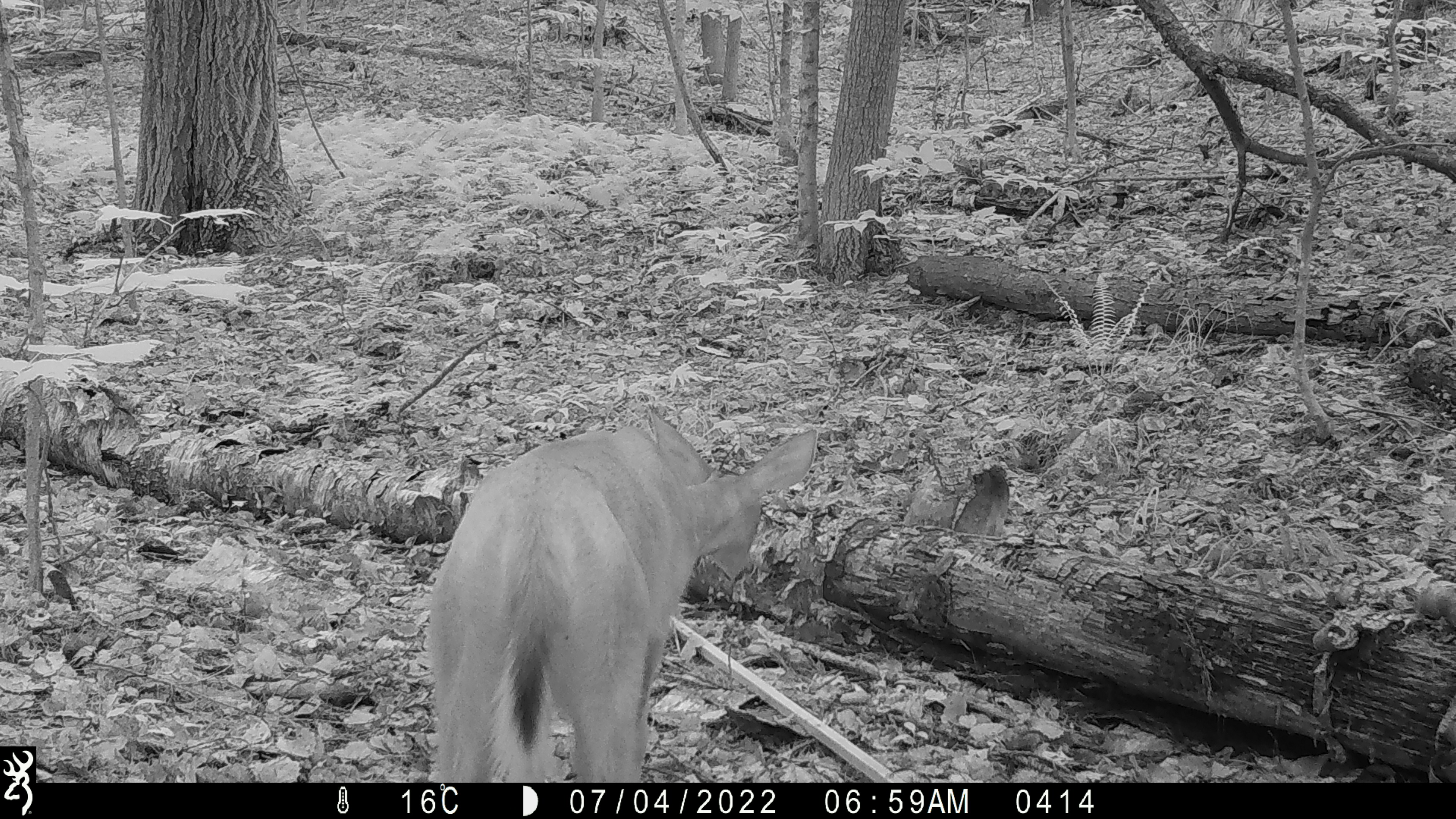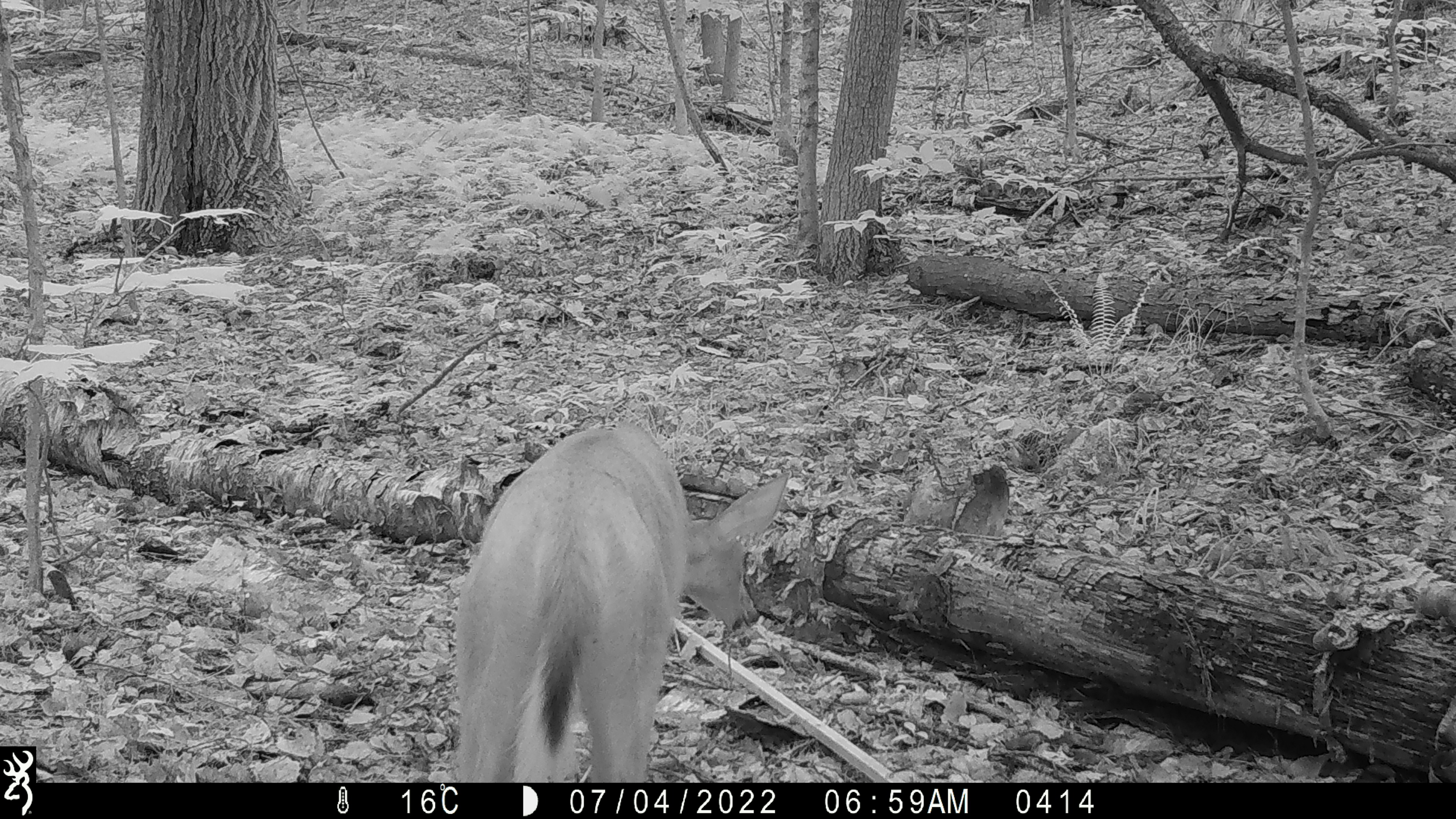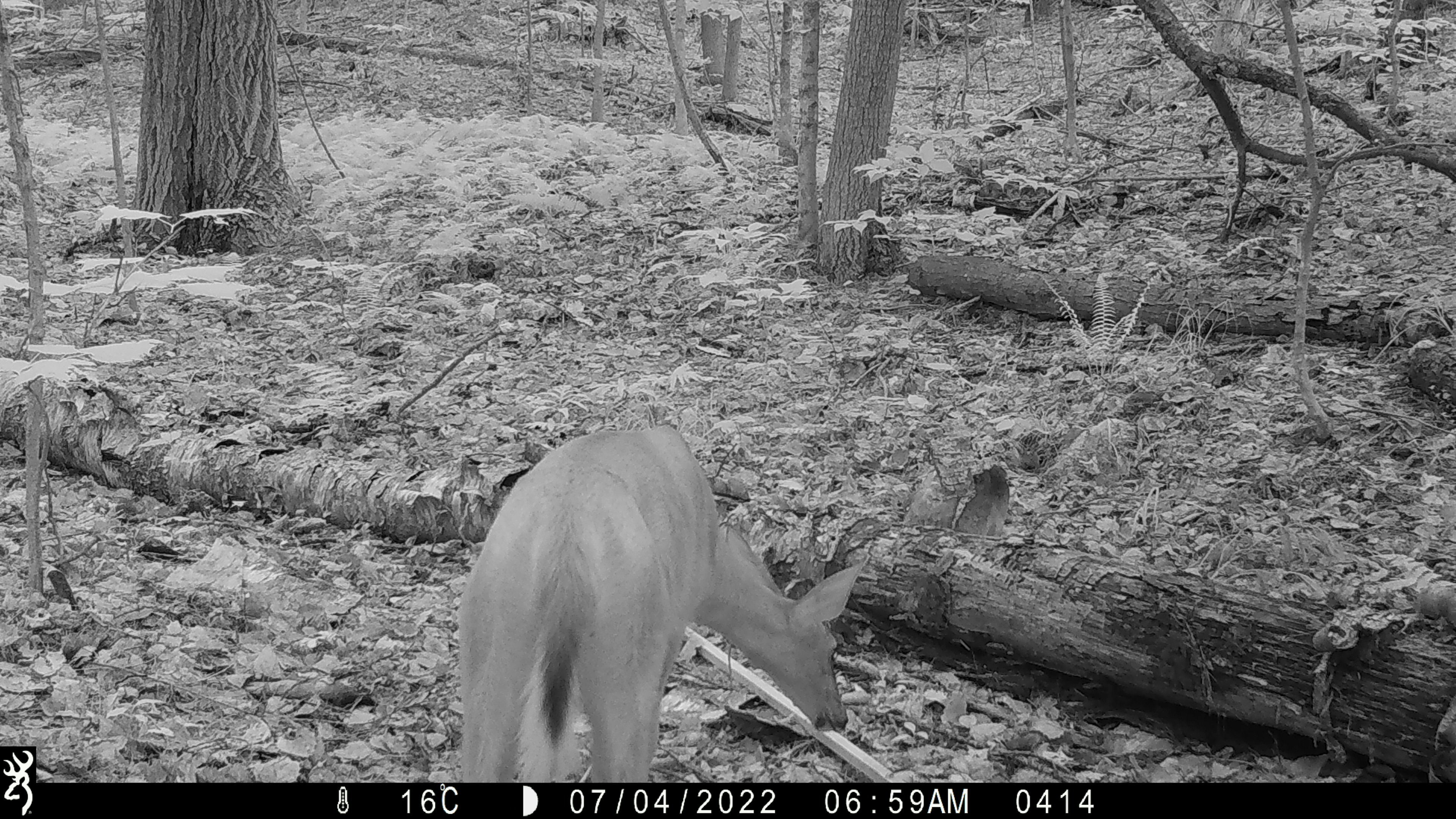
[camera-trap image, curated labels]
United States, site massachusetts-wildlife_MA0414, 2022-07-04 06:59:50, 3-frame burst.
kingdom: Animalia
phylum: Chordata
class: Mammalia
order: Artiodactyla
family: Cervidae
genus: Odocoileus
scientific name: Odocoileus virginianus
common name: white-tailed deer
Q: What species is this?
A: White-tailed deer (Odocoileus virginianus).